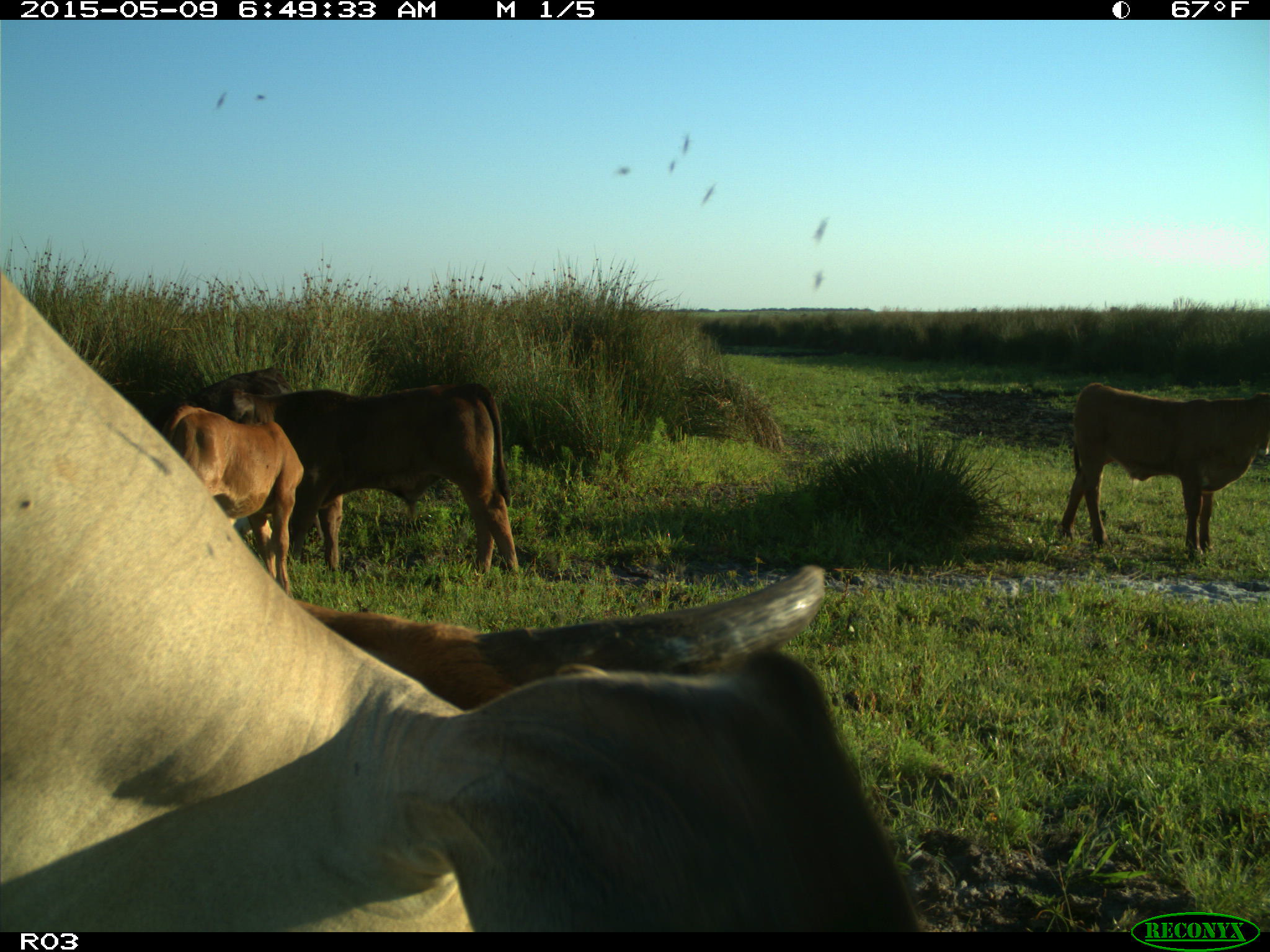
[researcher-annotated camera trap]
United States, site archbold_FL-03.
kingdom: Animalia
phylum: Chordata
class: Mammalia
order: Artiodactyla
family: Bovidae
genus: Bos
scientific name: Bos taurus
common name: domestic cow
Bos taurus (domestic cow).